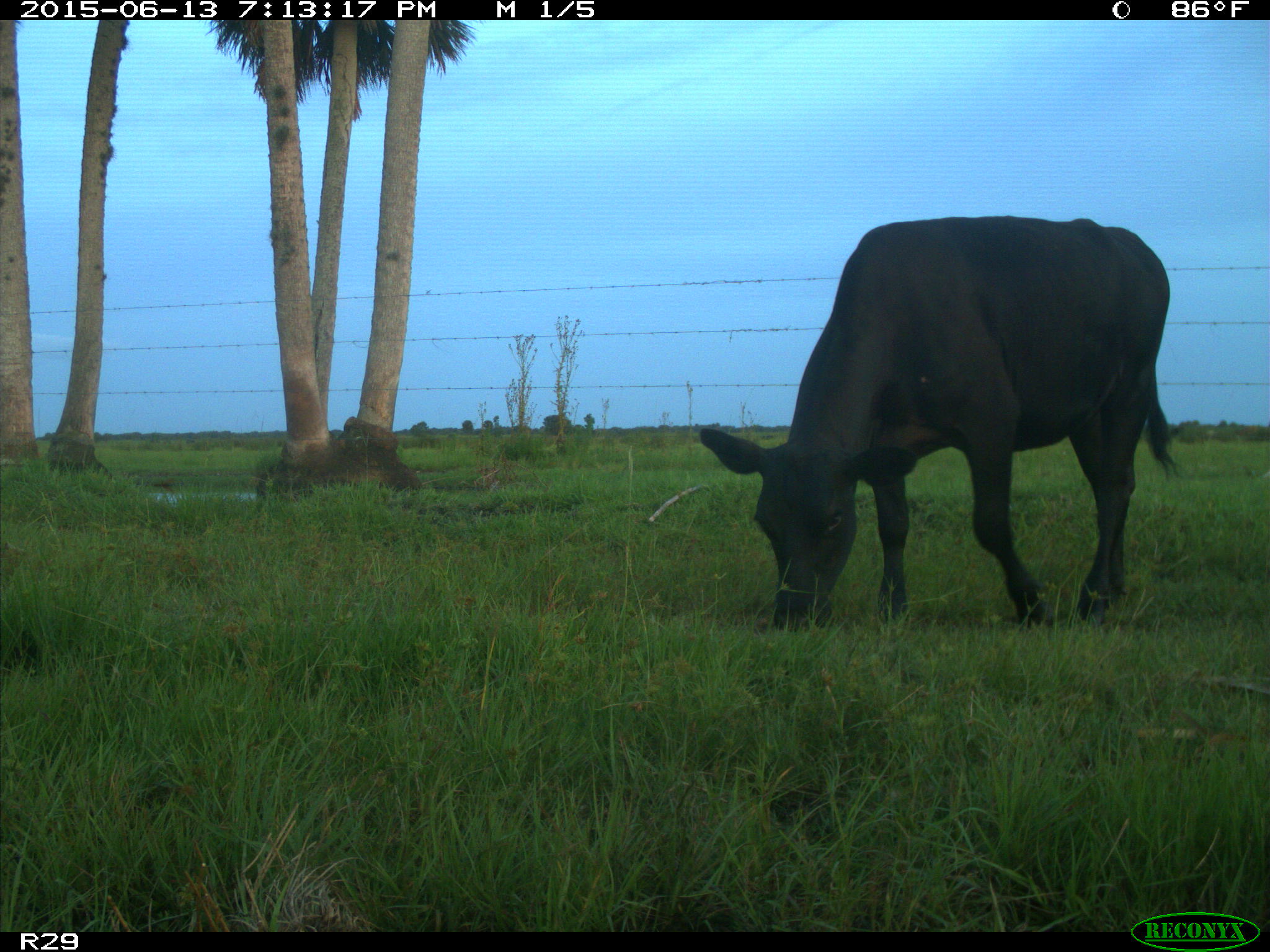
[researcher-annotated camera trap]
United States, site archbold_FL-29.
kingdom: Animalia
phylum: Chordata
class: Mammalia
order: Artiodactyla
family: Bovidae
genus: Bos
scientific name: Bos taurus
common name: domestic cow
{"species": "Bos taurus (domestic cow)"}